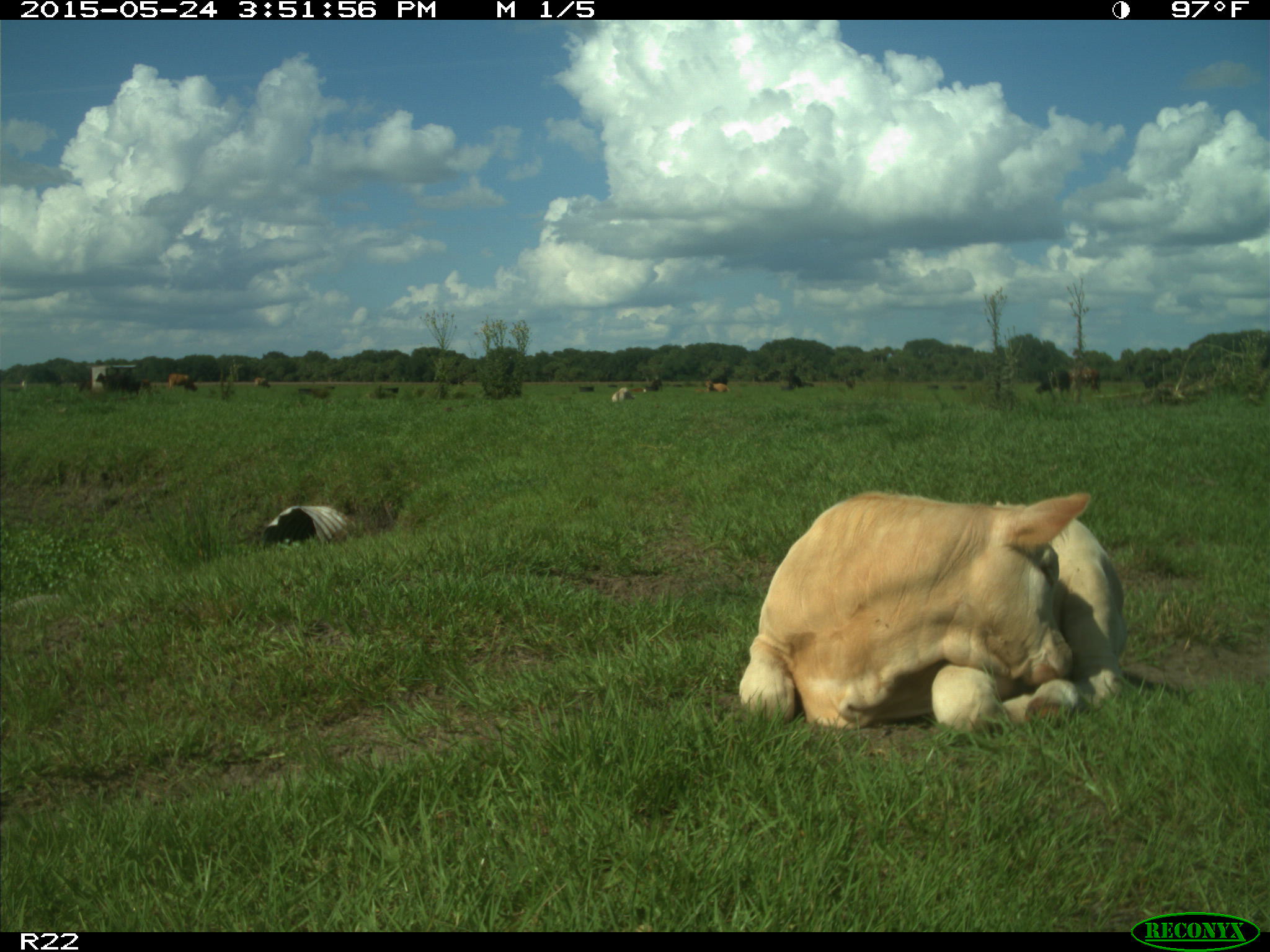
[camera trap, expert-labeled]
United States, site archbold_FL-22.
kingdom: Animalia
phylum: Chordata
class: Mammalia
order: Artiodactyla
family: Bovidae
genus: Bos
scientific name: Bos taurus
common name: domestic cow